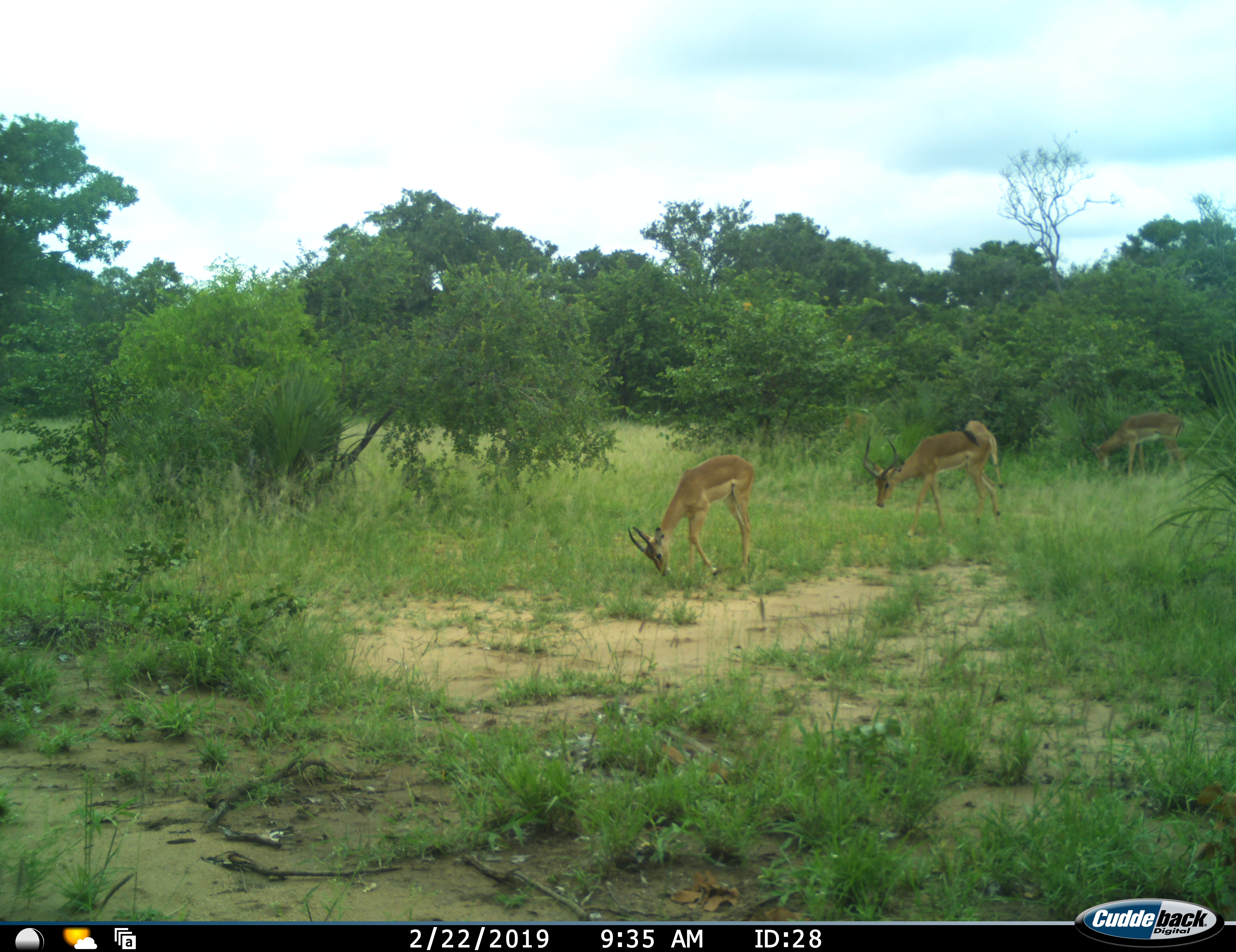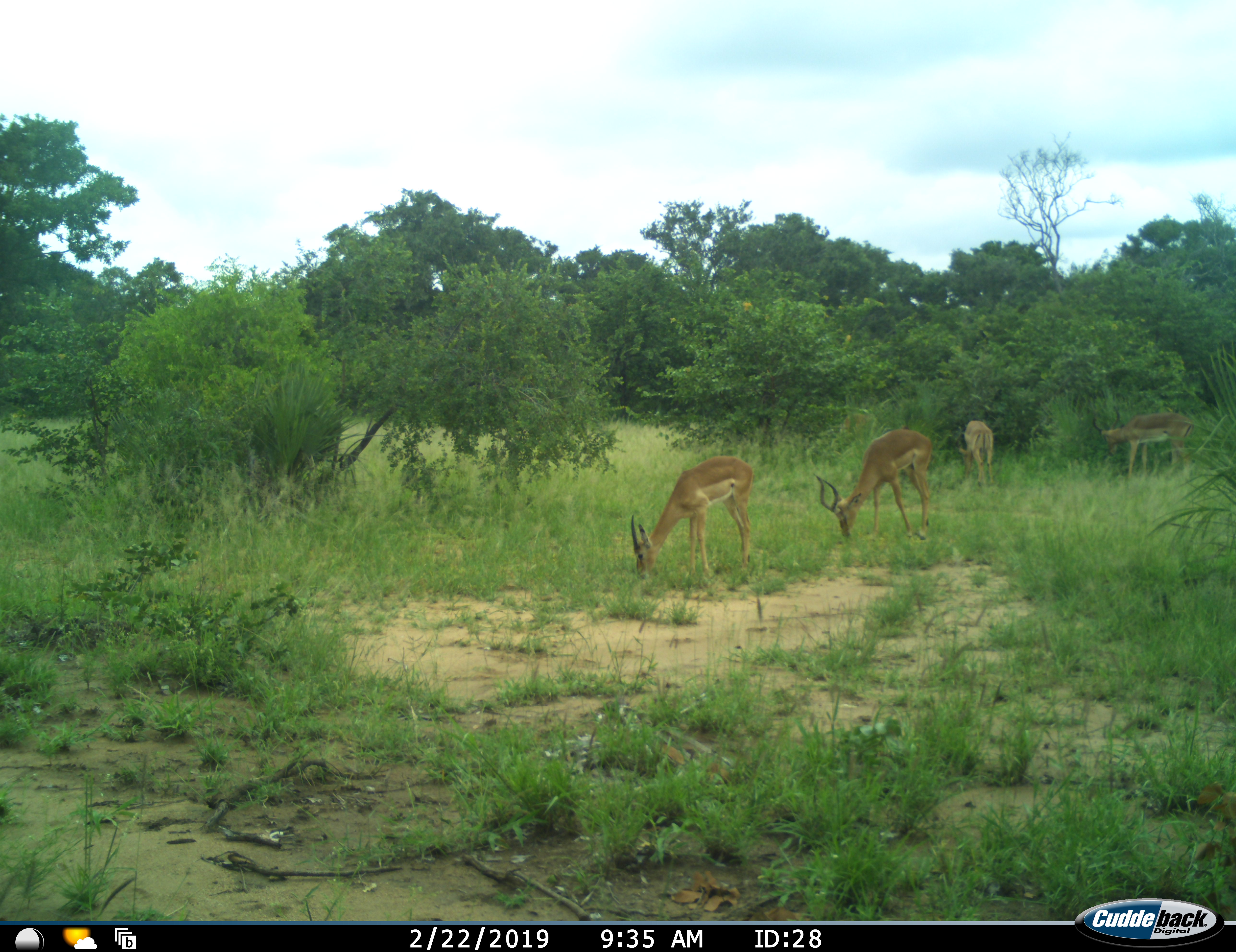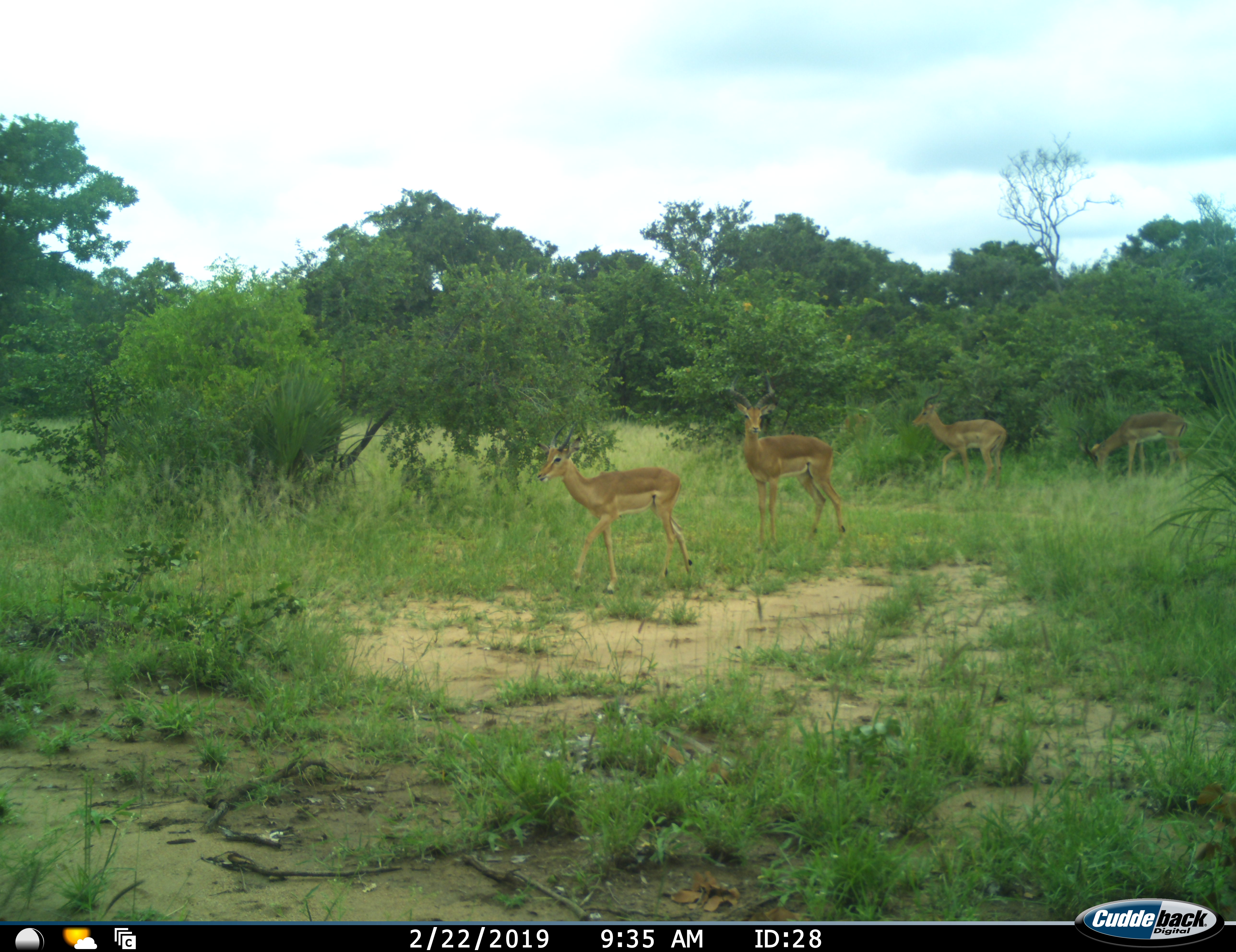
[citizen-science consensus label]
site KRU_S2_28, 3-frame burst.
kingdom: Animalia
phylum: Chordata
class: Mammalia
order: Artiodactyla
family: Bovidae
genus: Aepyceros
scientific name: Aepyceros melampus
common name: impala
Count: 4.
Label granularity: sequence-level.